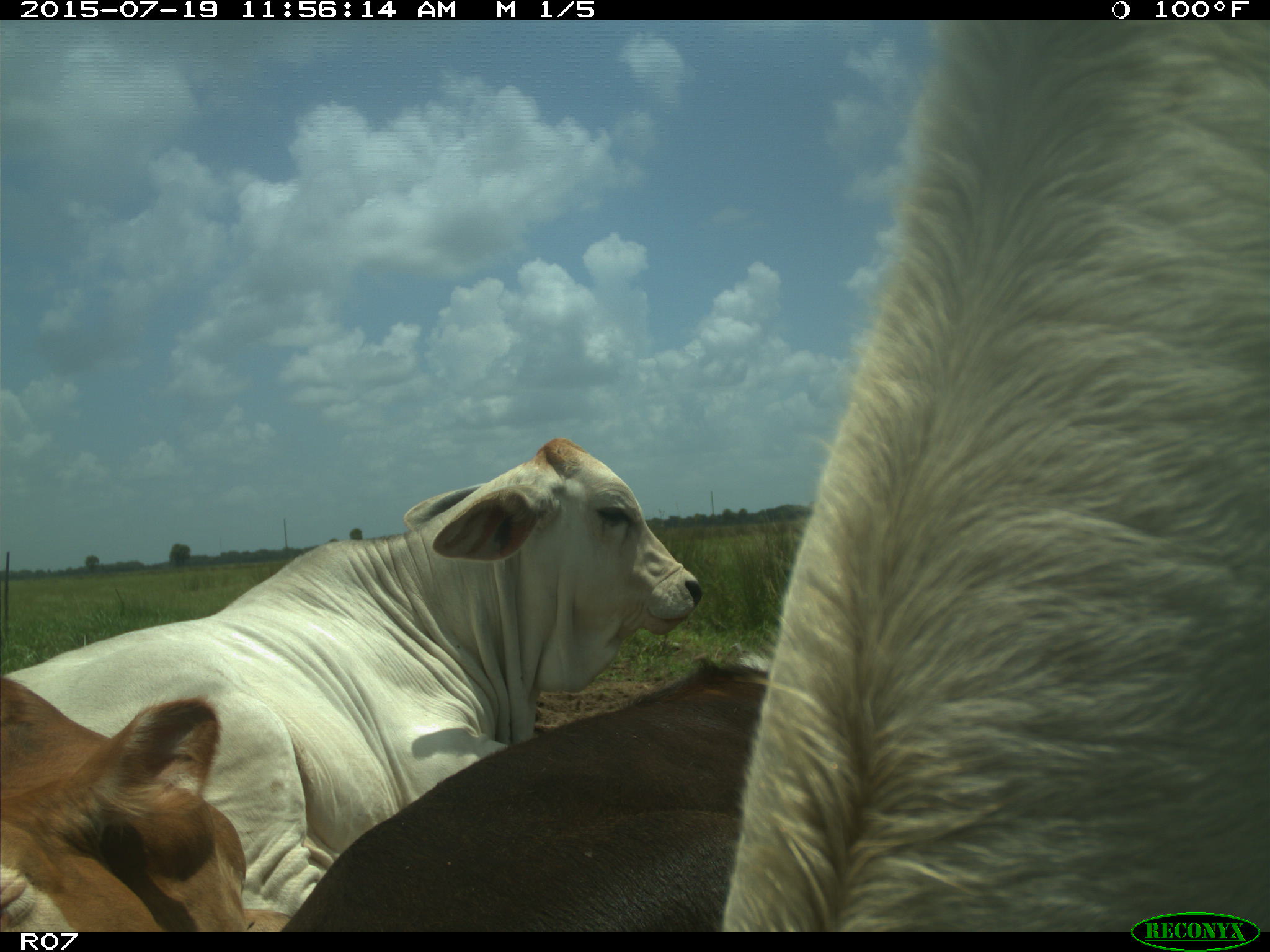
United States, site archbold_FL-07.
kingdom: Animalia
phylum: Chordata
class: Mammalia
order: Artiodactyla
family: Bovidae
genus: Bos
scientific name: Bos taurus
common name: domestic cow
Bos taurus (domestic cow).